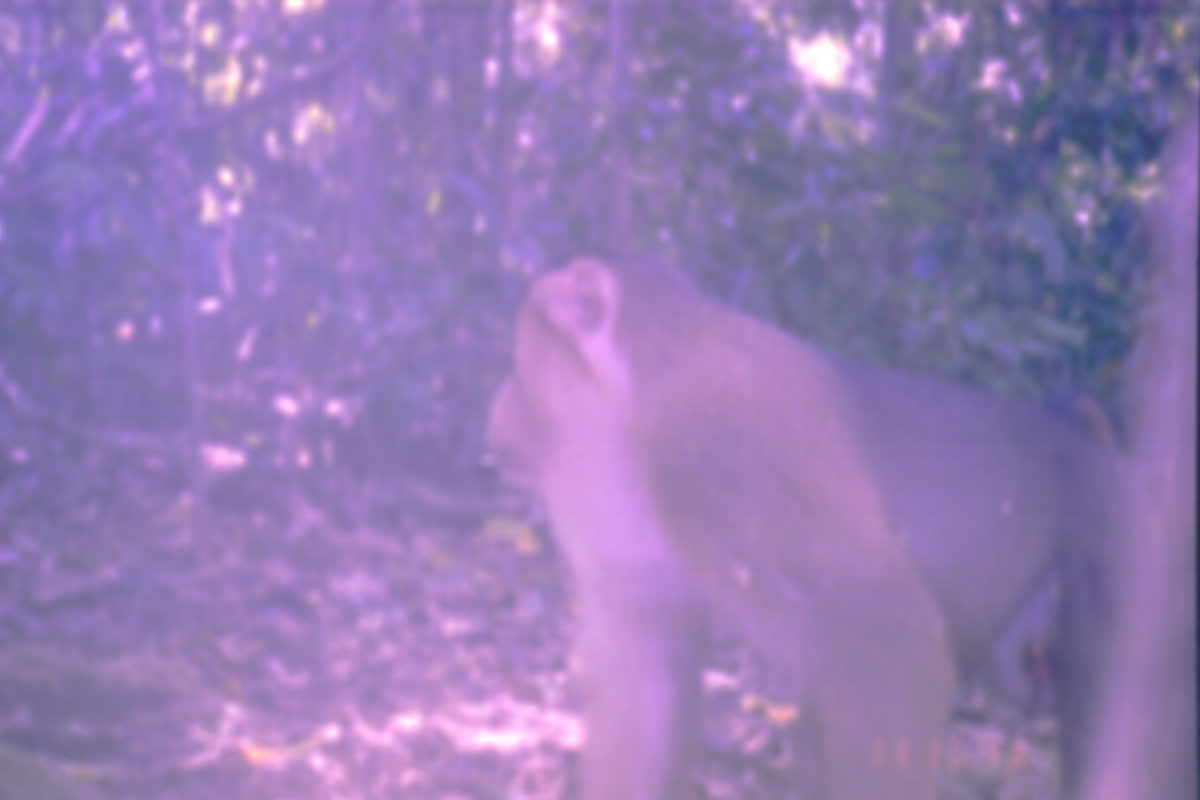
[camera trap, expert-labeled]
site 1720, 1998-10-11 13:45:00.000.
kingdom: Animalia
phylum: Chordata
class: Mammalia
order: Primates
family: Cercopithecidae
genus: Macaca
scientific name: Macaca nemestrina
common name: southern pig-tailed macaque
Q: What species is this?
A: Macaca nemestrina (southern pig-tailed macaque).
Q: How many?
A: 1.